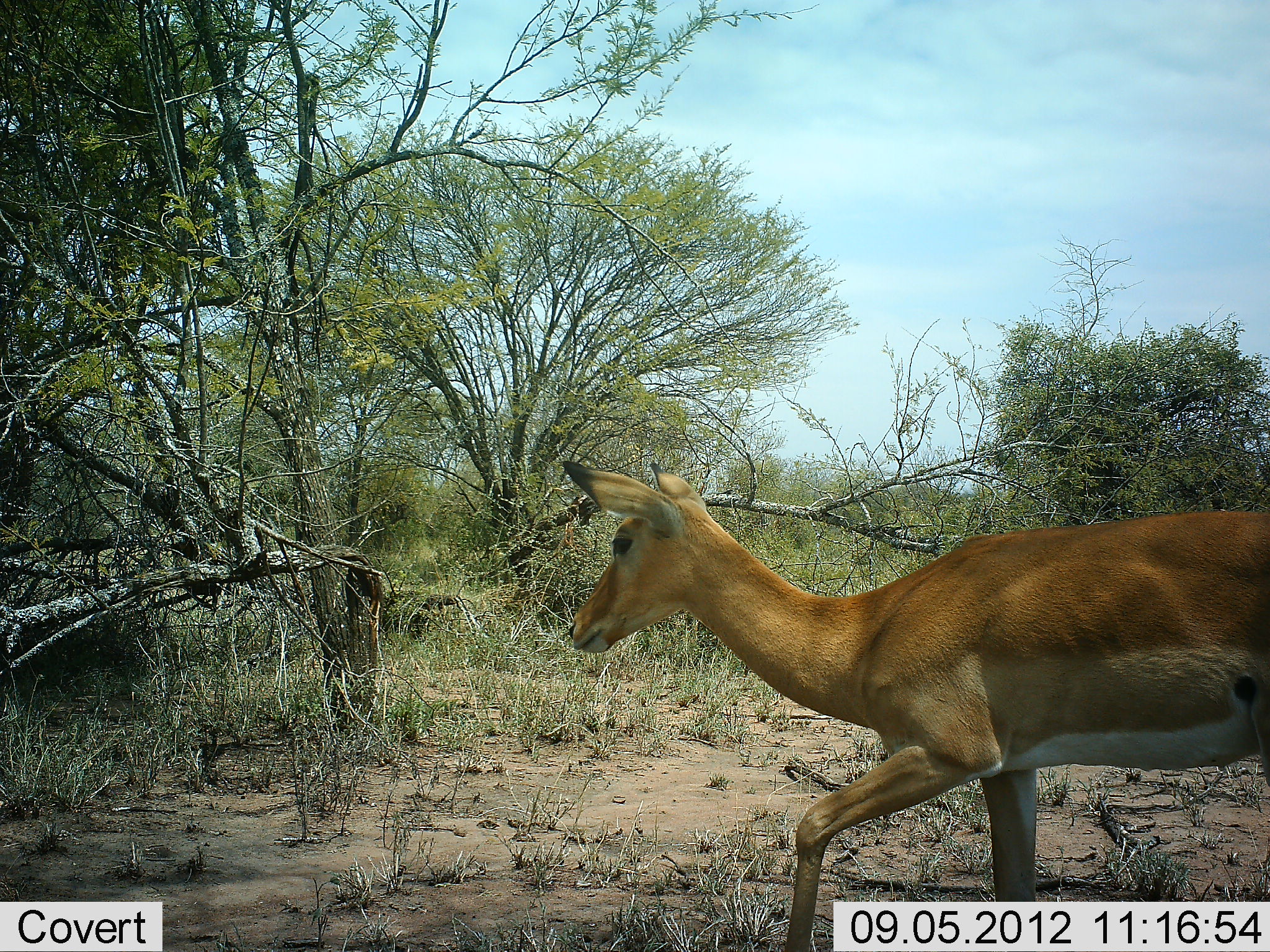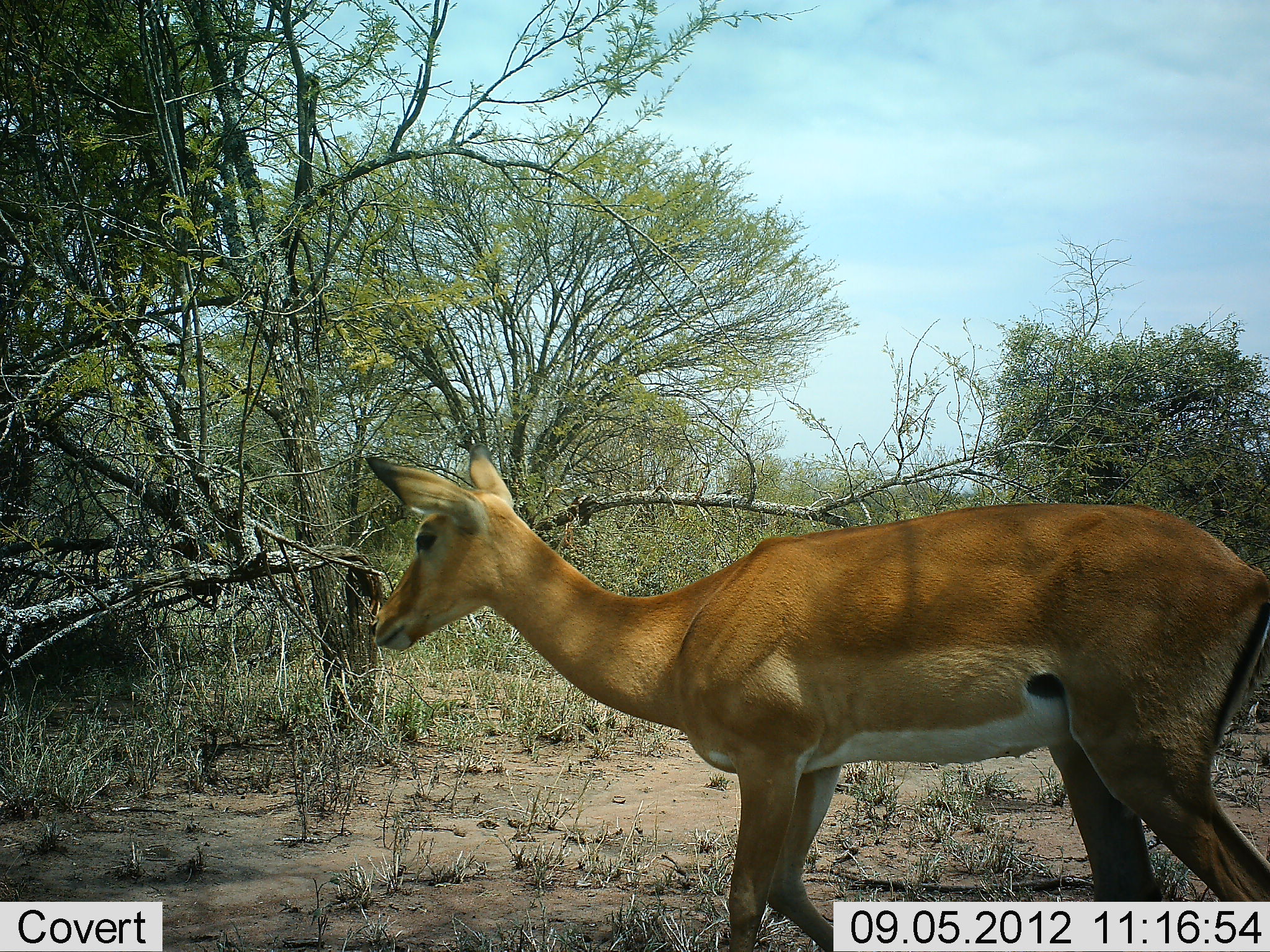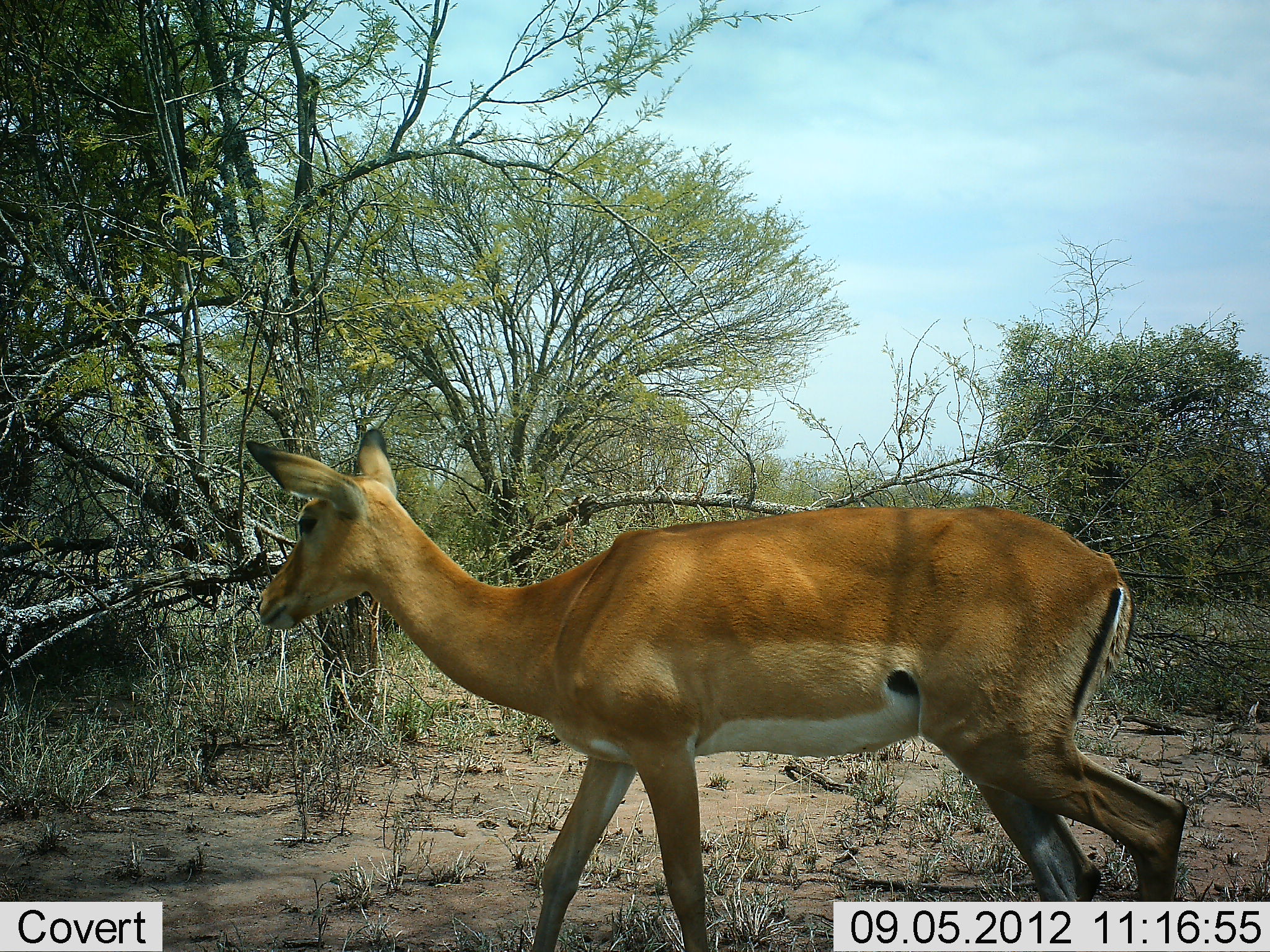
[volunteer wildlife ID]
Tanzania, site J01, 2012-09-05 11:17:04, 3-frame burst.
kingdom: Animalia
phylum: Chordata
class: Mammalia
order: Artiodactyla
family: Bovidae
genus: Aepyceros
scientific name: Aepyceros melampus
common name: impala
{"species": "impala (Aepyceros melampus)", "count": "1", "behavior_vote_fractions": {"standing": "30%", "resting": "0%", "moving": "80%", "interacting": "0%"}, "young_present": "0%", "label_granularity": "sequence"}